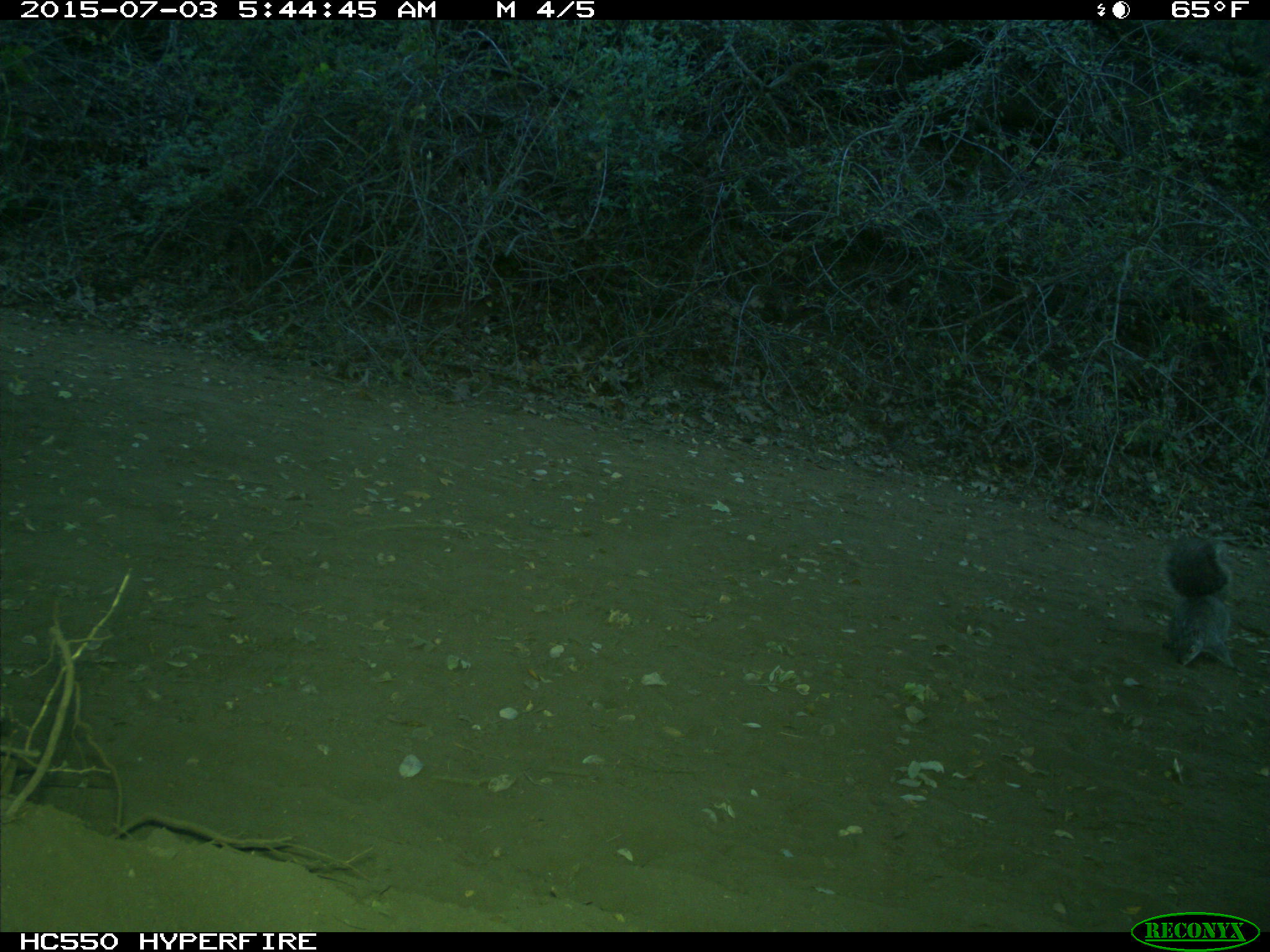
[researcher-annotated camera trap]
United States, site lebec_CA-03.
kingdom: Animalia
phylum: Chordata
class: Mammalia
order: Rodentia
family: Sciuridae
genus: Sciurus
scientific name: Sciurus carolinensis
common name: eastern gray squirrel